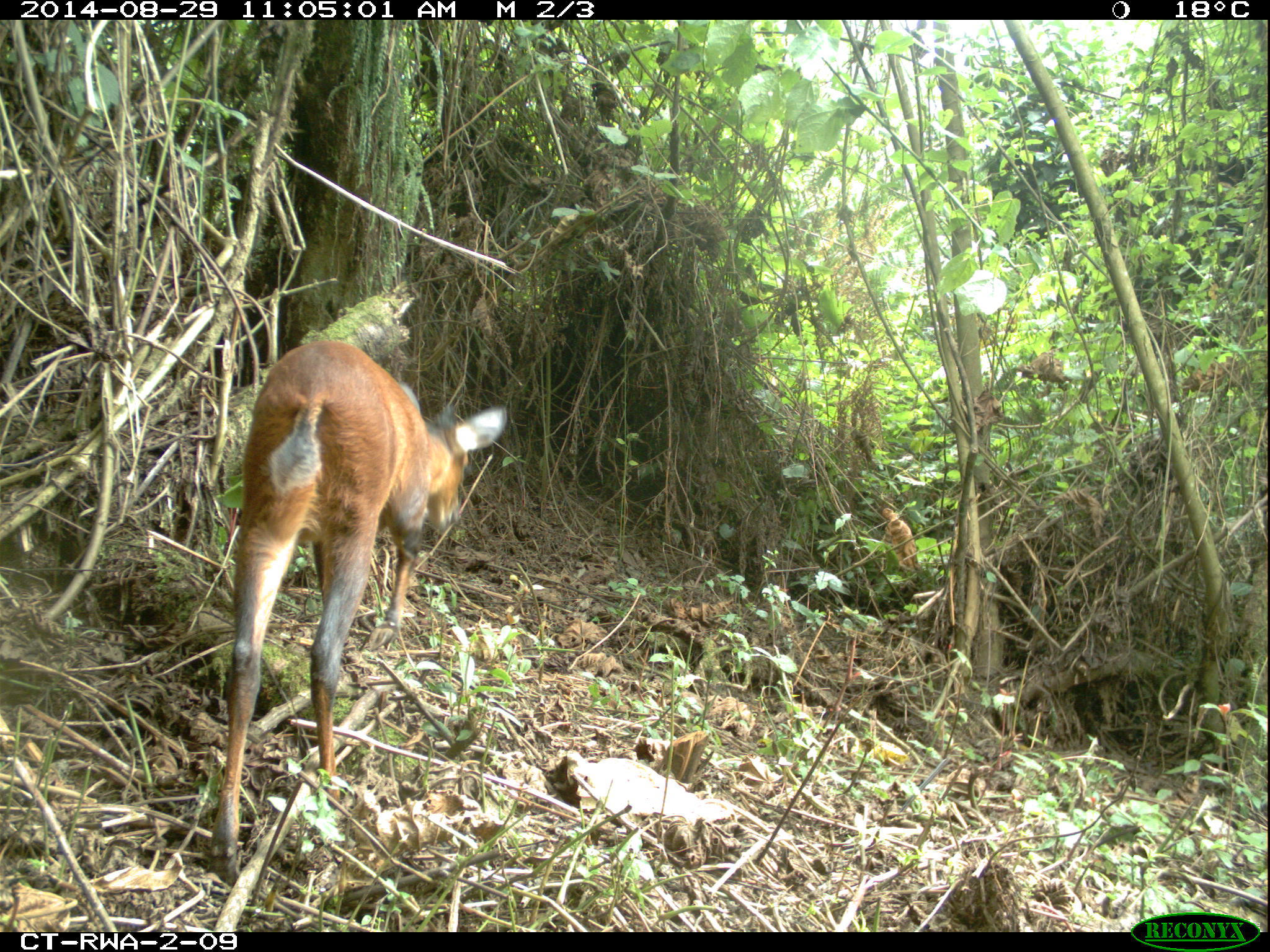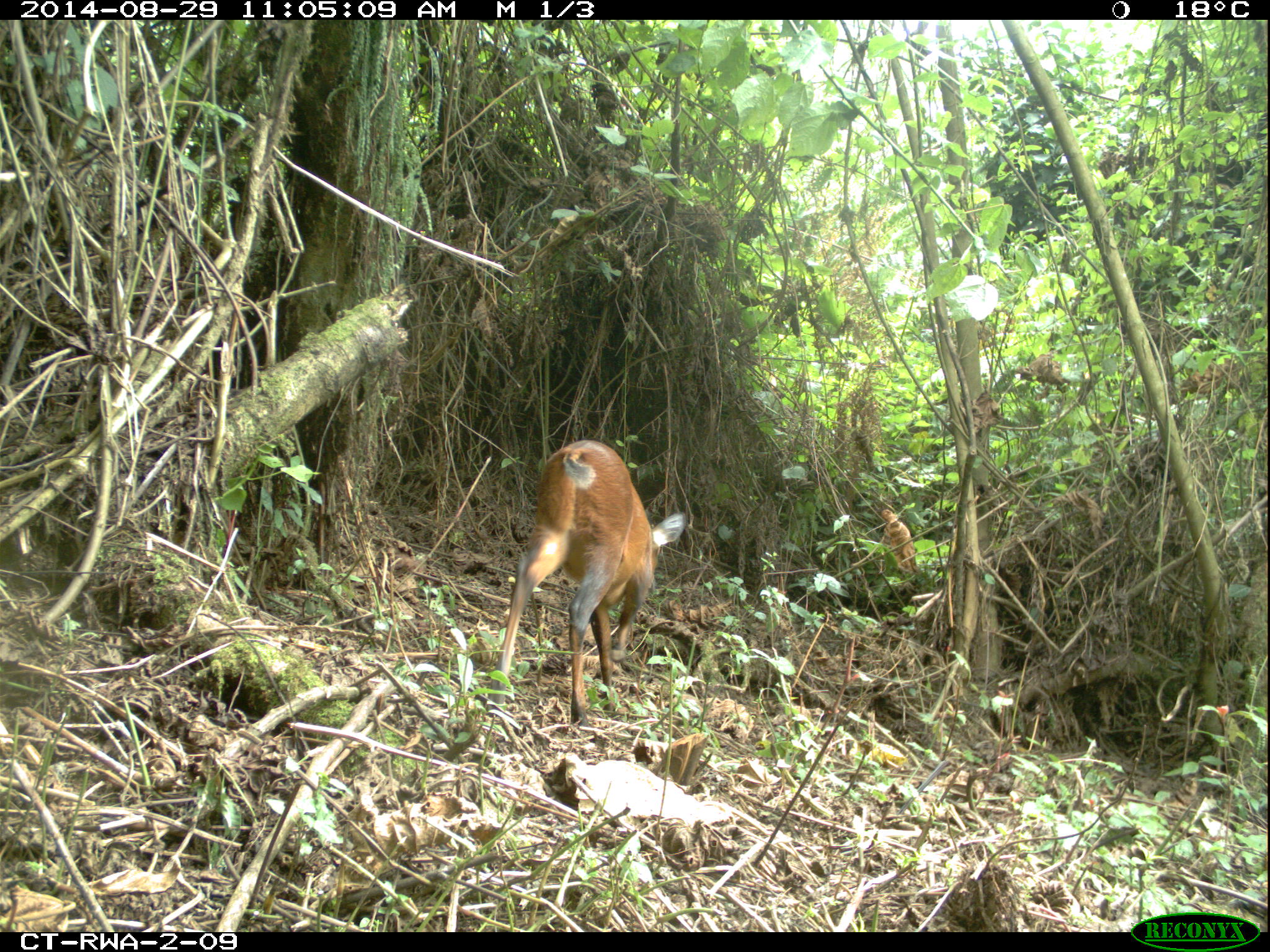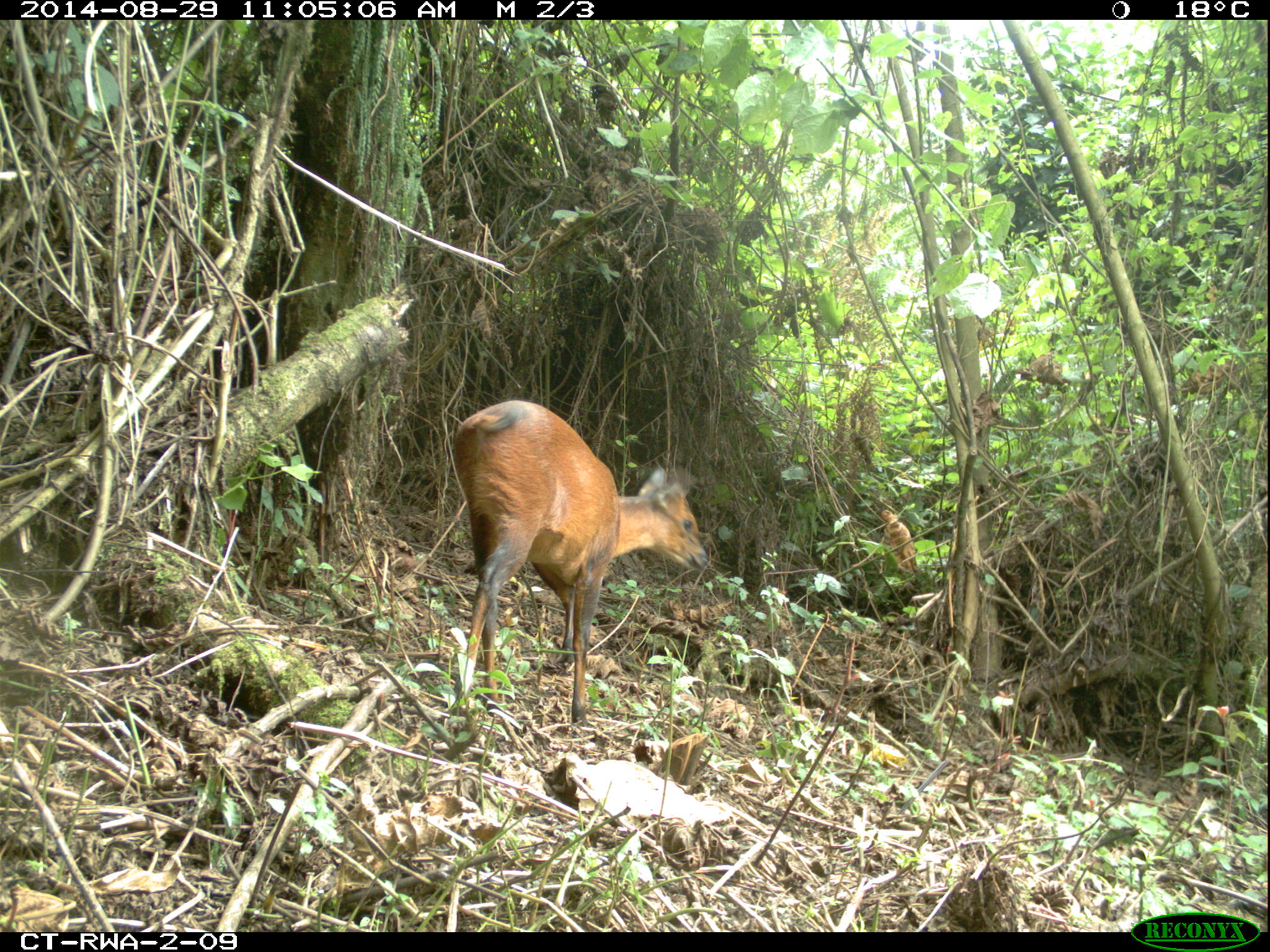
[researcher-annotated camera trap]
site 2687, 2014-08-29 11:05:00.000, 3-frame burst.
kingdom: Animalia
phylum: Chordata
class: Mammalia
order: Artiodactyla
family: Bovidae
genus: Cephalophus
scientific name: Cephalophus nigrifrons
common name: black-fronted duiker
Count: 1.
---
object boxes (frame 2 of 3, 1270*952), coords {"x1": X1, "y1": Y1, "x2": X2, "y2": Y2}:
cephalophus nigrifrons: {"x1": 492, "y1": 440, "x2": 686, "y2": 723}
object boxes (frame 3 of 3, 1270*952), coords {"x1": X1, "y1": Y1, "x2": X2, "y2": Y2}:
cephalophus nigrifrons: {"x1": 450, "y1": 400, "x2": 708, "y2": 730}